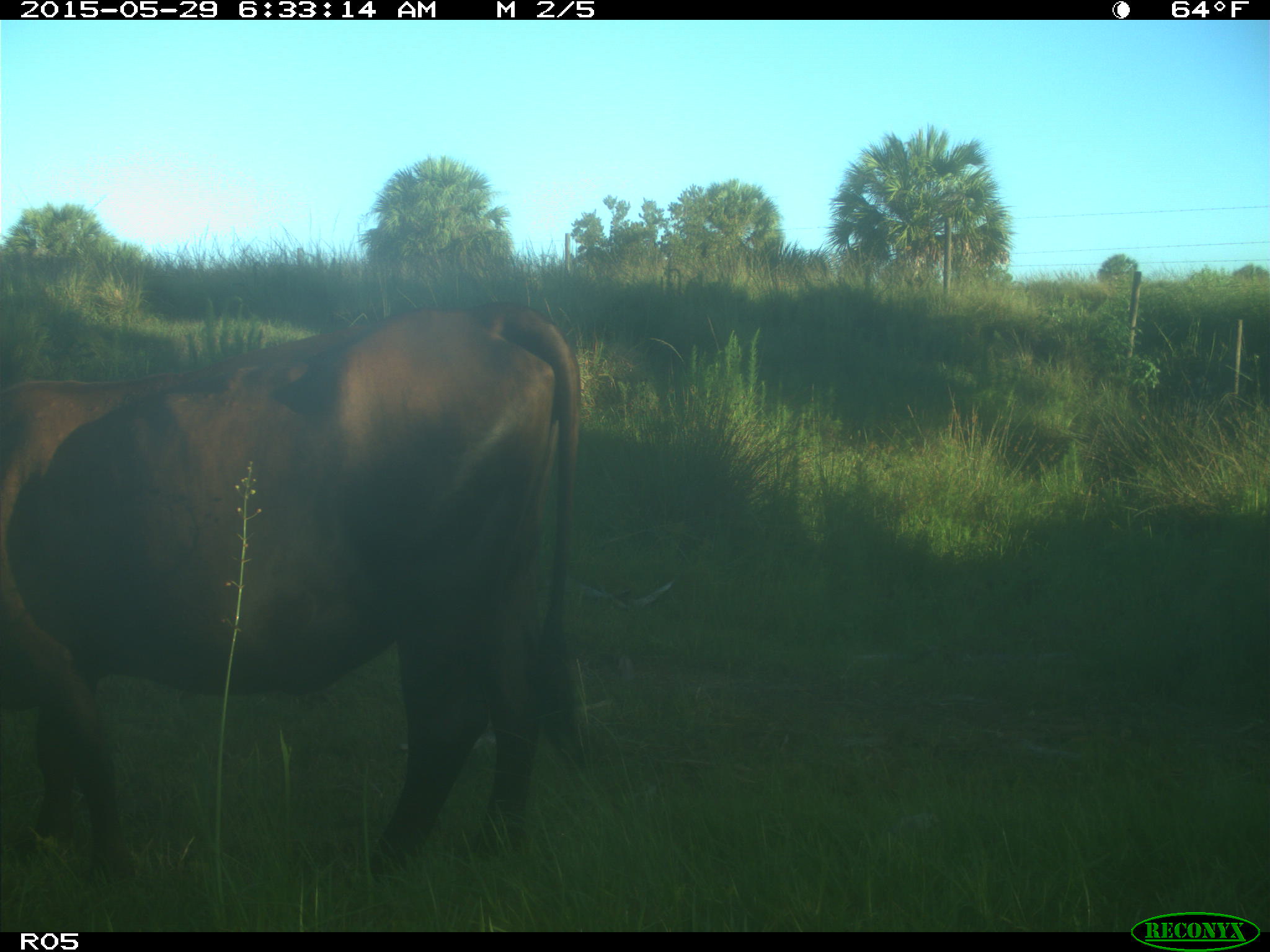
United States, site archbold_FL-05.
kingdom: Animalia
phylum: Chordata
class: Mammalia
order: Artiodactyla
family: Bovidae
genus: Bos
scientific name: Bos taurus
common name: domestic cow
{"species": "Bos taurus (domestic cow)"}